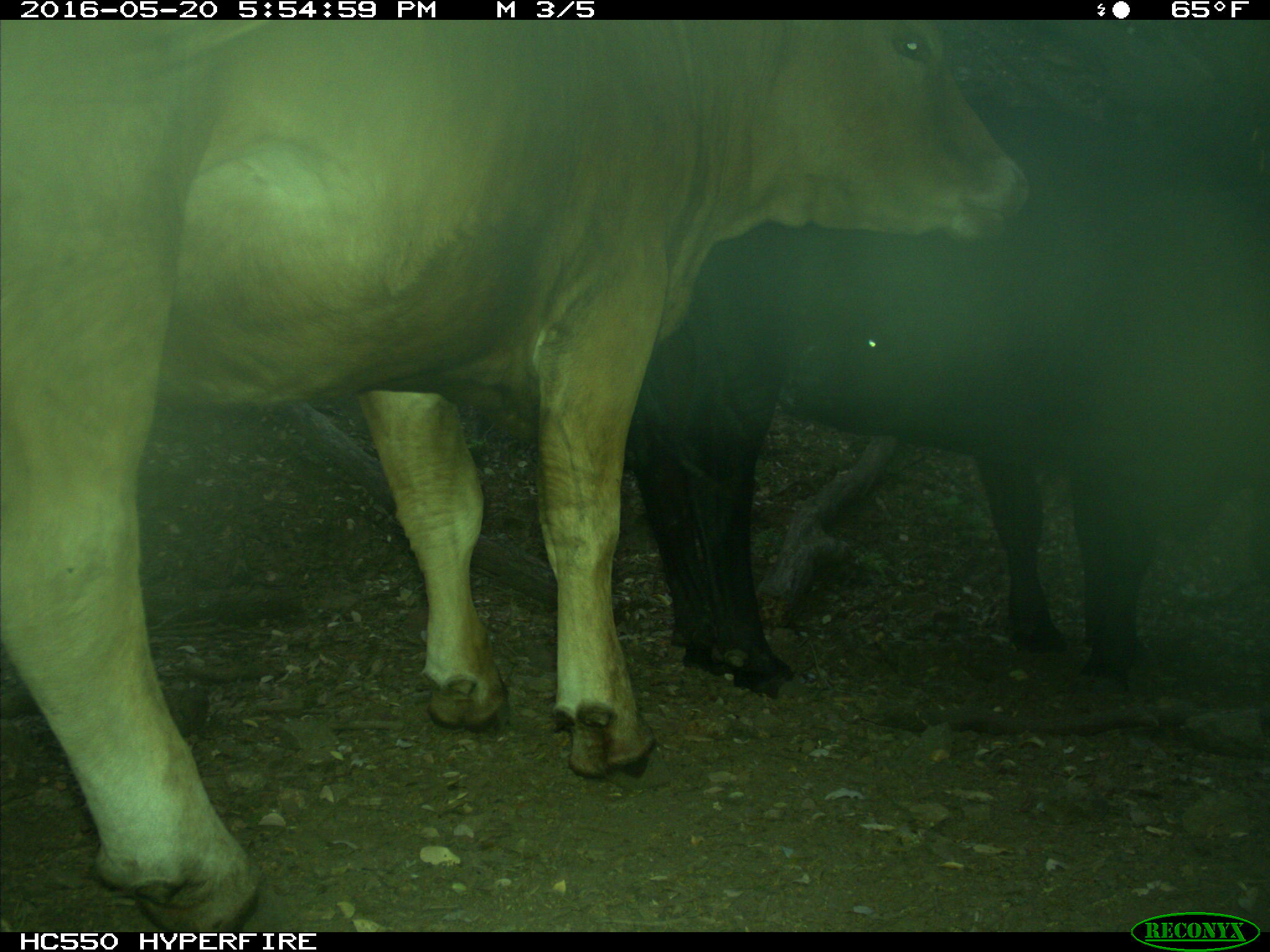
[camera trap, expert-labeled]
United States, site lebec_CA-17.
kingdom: Animalia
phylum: Chordata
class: Mammalia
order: Artiodactyla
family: Bovidae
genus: Bos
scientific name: Bos taurus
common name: domestic cow